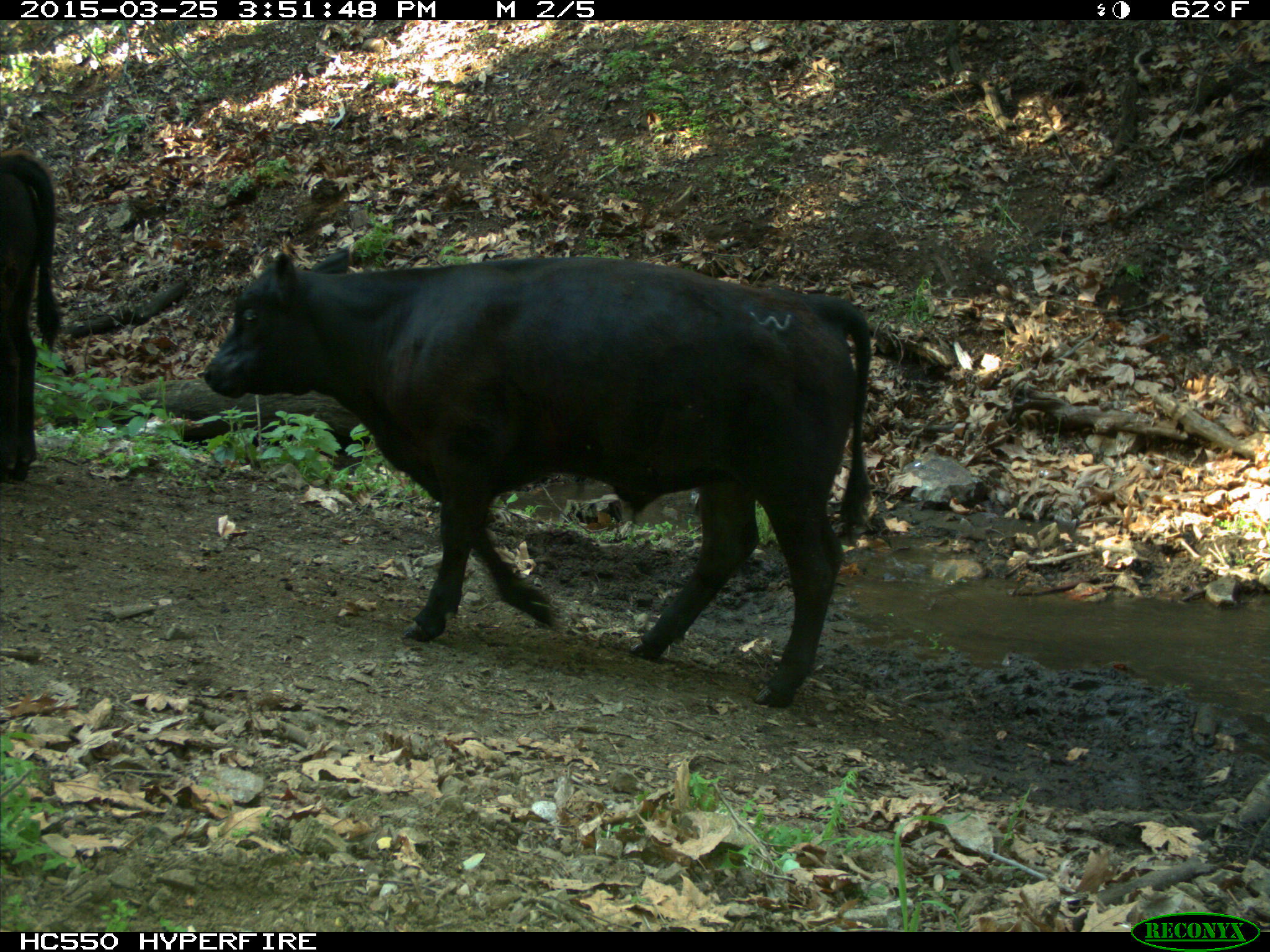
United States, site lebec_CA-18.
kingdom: Animalia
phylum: Chordata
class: Mammalia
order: Artiodactyla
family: Bovidae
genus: Bos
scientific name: Bos taurus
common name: domestic cow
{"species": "Bos taurus (domestic cow)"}